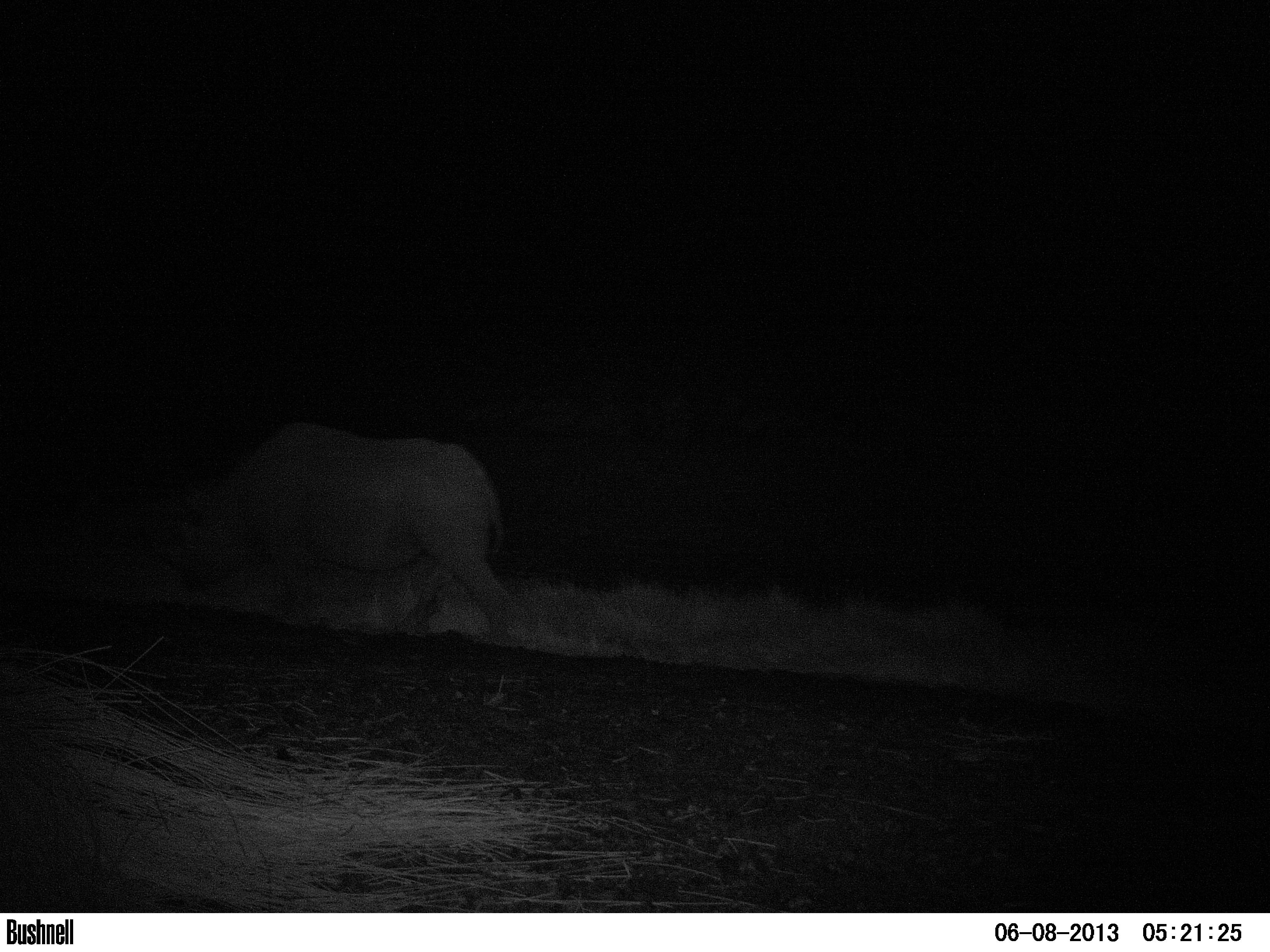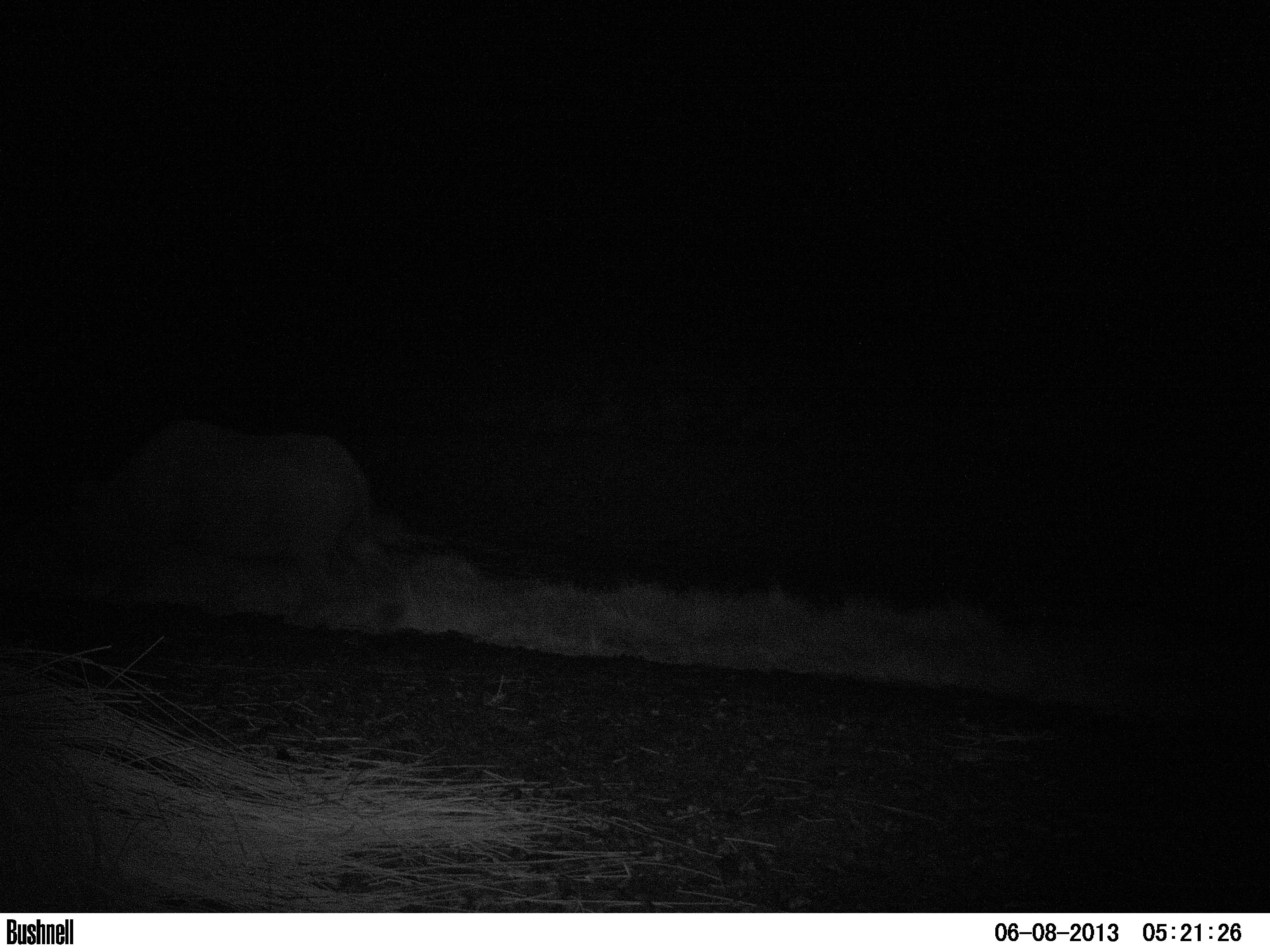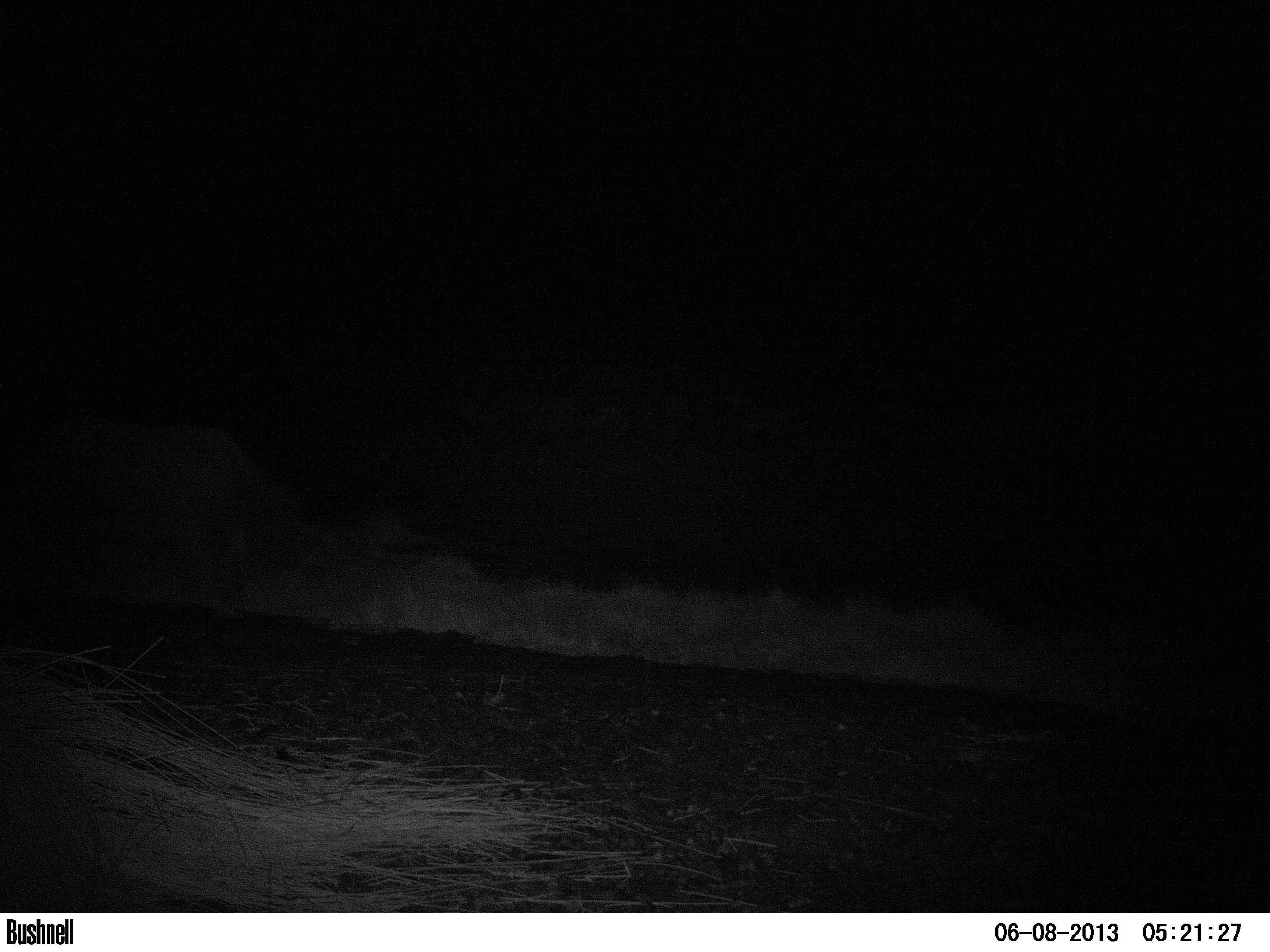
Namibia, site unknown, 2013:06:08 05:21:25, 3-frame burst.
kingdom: Animalia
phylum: Chordata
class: Mammalia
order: Perissodactyla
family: Rhinocerotidae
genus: Diceros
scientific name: Diceros bicornis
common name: black rhinoceros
Diceros bicornis (black rhinoceros).